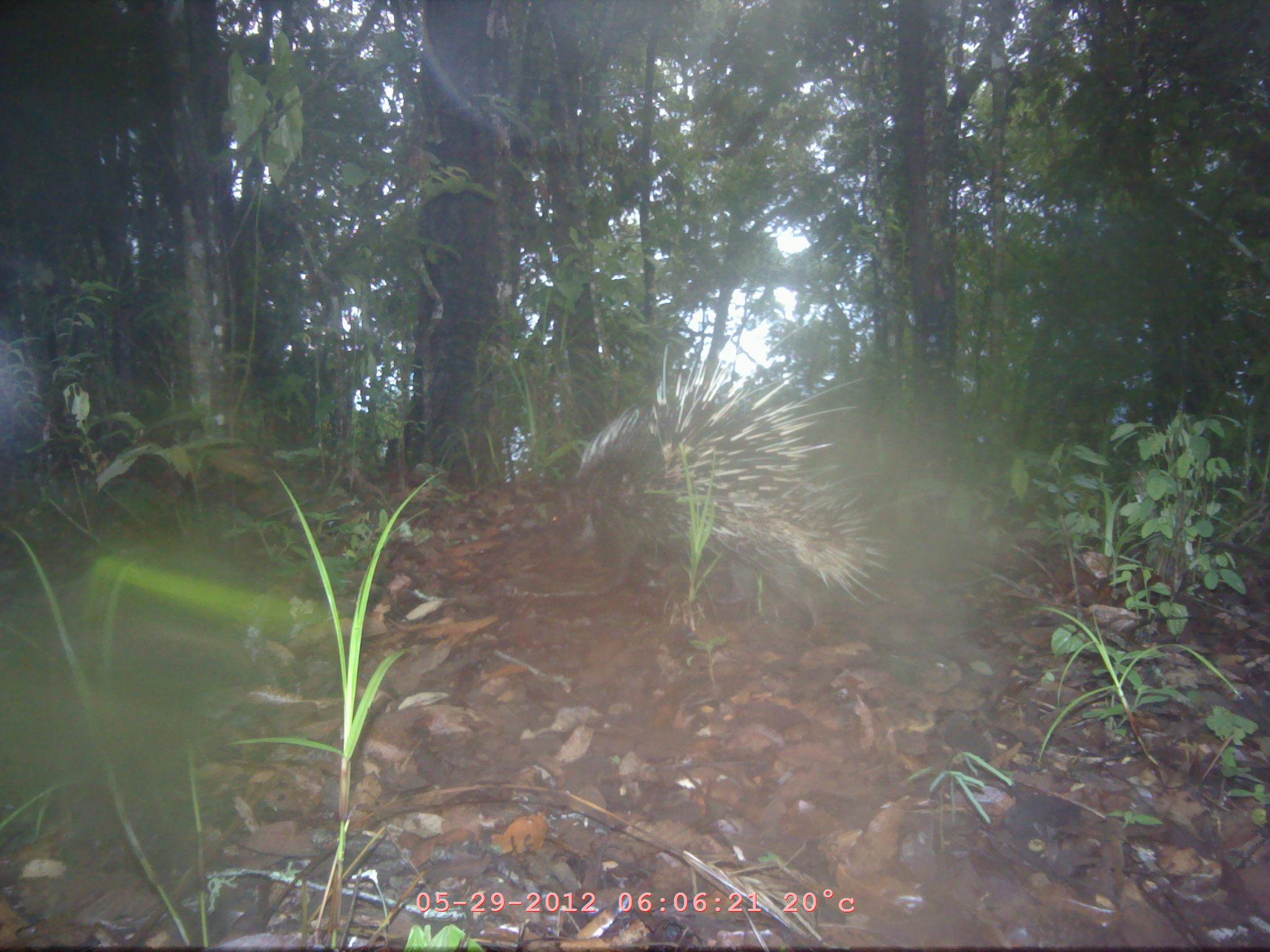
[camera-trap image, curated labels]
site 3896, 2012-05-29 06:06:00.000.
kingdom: Animalia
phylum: Chordata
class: Mammalia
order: Rodentia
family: Hystricidae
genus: Hystrix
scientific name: Hystrix brachyura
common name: east asian porcupine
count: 1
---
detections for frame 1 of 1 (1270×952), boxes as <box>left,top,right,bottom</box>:
hystrix brachyura: <box>542,322,896,635</box>